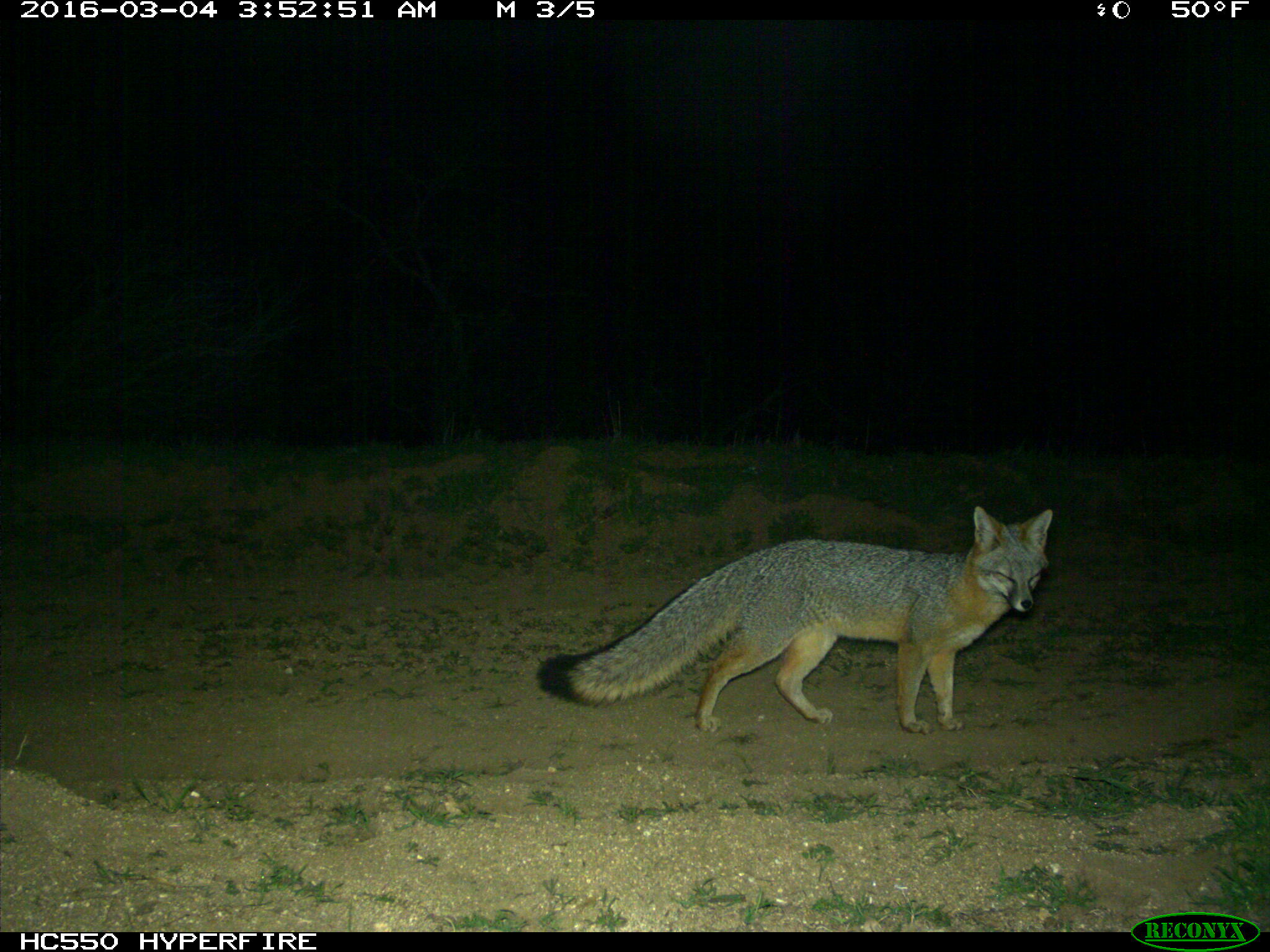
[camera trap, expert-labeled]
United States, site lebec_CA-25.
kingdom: Animalia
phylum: Chordata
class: Mammalia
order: Carnivora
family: Canidae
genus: Urocyon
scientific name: Urocyon cinereoargenteus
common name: gray fox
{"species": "Urocyon cinereoargenteus (gray fox)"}